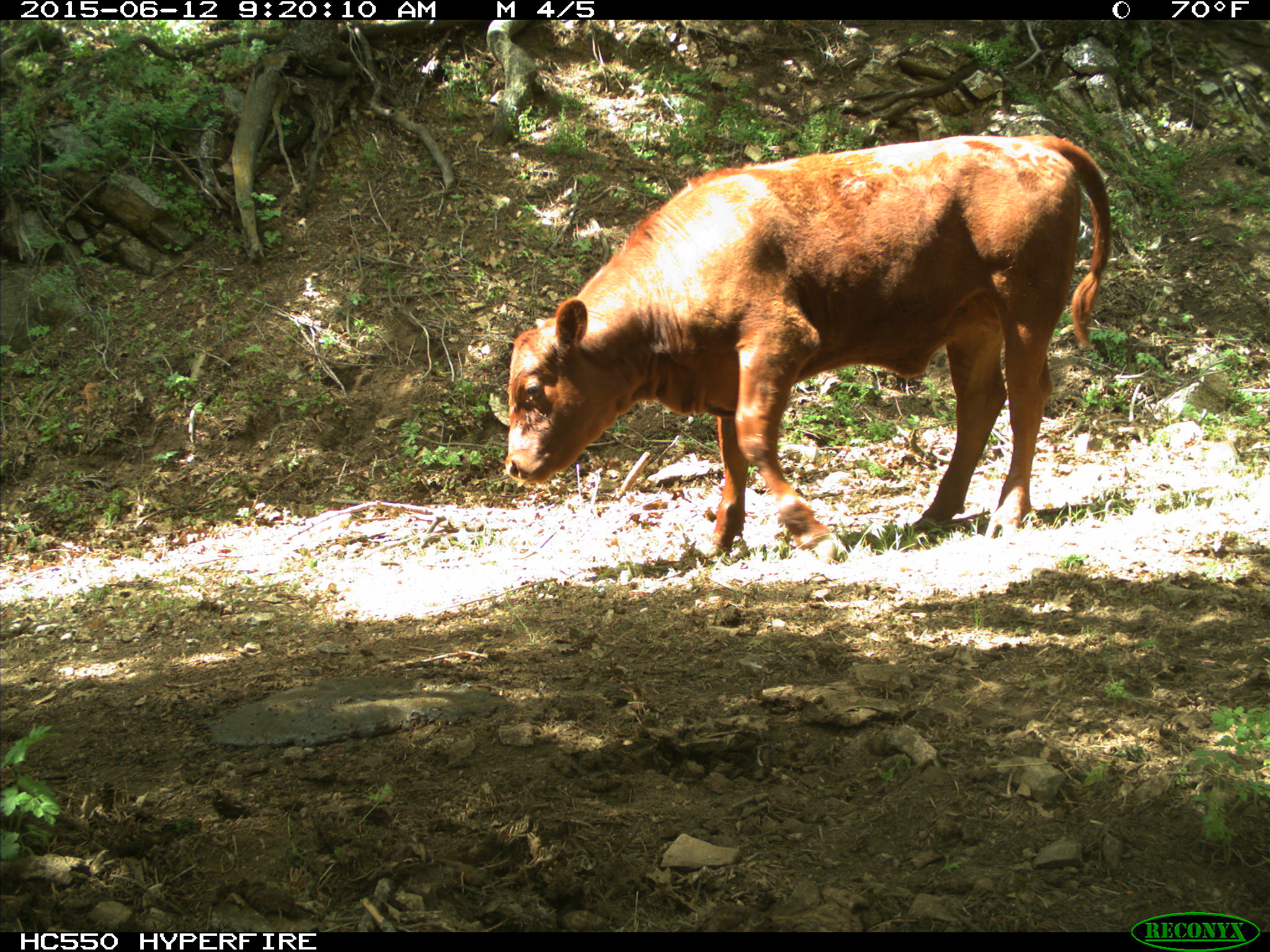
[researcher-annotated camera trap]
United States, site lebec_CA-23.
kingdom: Animalia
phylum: Chordata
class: Mammalia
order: Artiodactyla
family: Bovidae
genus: Bos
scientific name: Bos taurus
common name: domestic cow